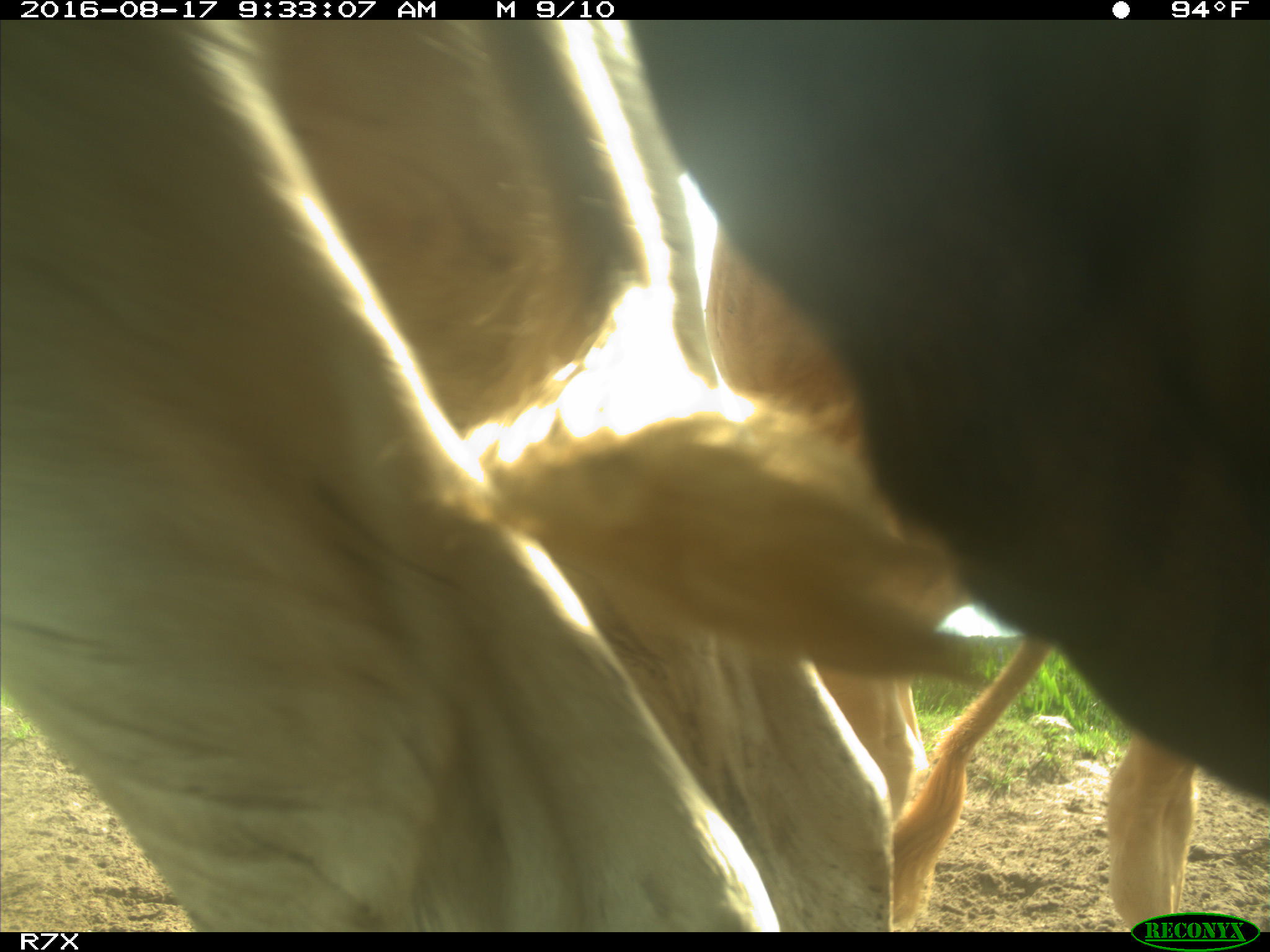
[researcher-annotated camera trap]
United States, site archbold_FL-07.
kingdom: Animalia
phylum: Chordata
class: Mammalia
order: Artiodactyla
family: Bovidae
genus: Bos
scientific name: Bos taurus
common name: domestic cow